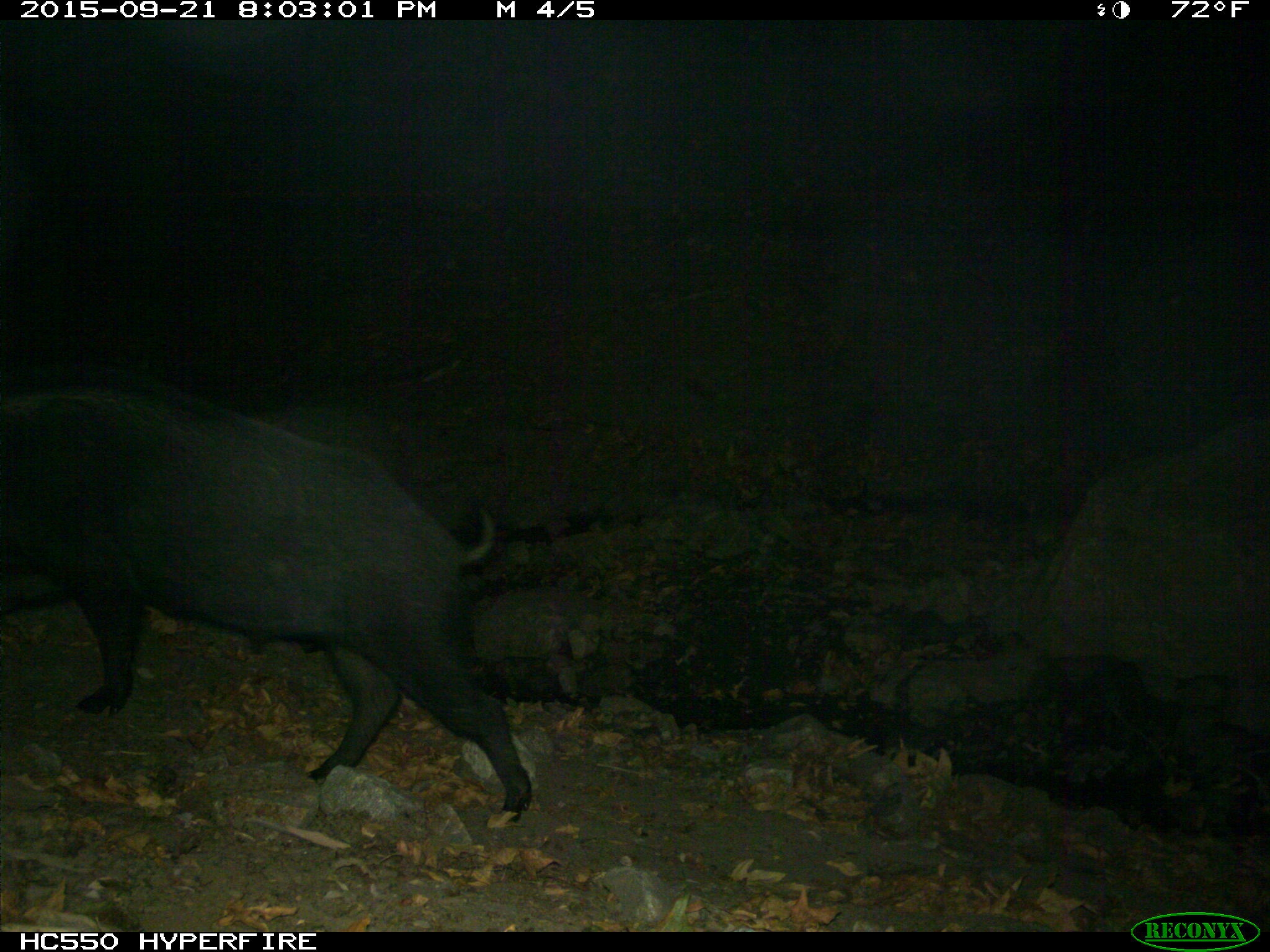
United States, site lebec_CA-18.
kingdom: Animalia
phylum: Chordata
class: Mammalia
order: Artiodactyla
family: Suidae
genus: Sus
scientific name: Sus scrofa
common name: wild boar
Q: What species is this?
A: Sus scrofa (wild boar).